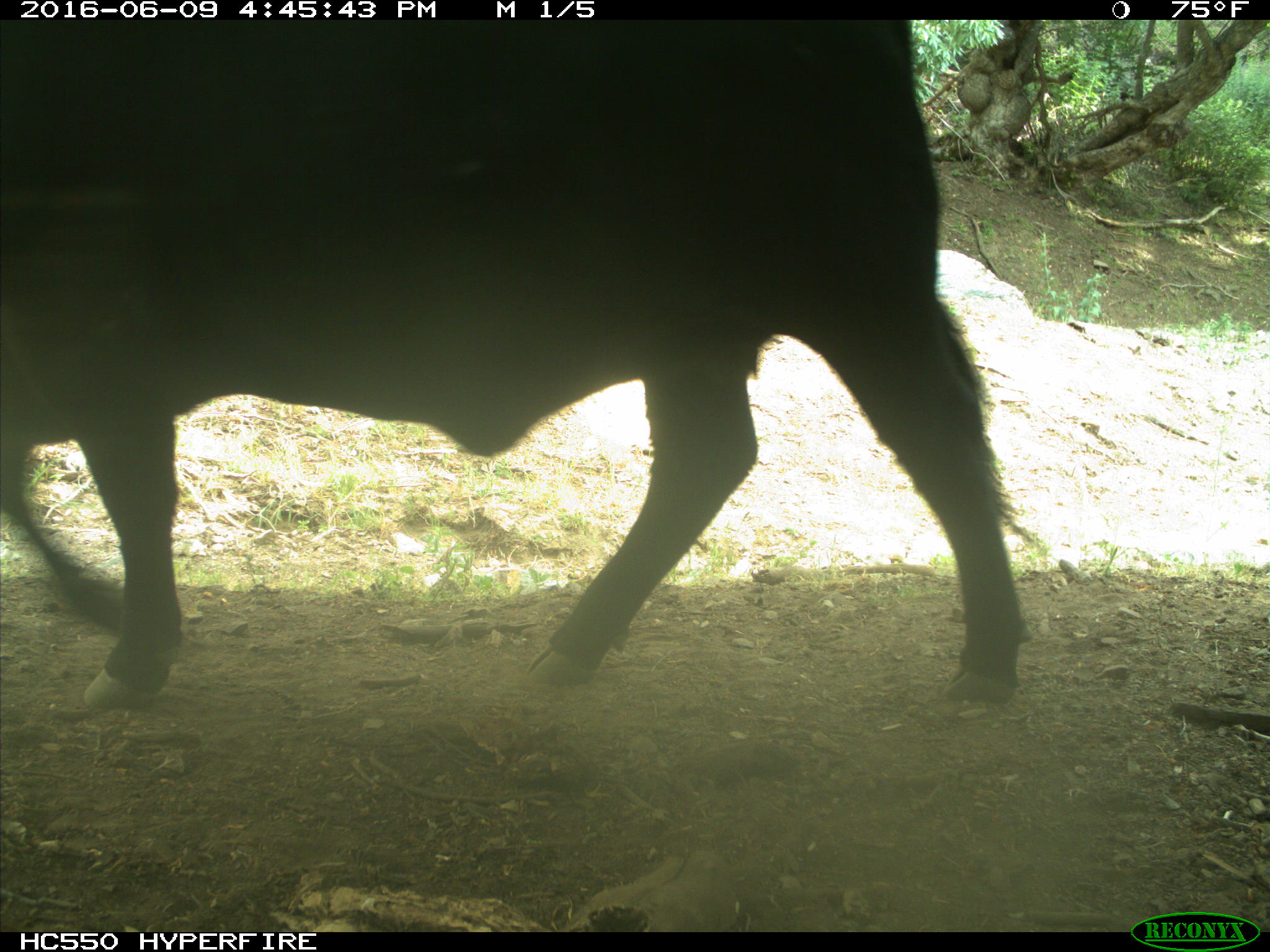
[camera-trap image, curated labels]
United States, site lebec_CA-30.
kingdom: Animalia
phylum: Chordata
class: Mammalia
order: Artiodactyla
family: Bovidae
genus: Bos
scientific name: Bos taurus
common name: domestic cow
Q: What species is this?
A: Bos taurus (domestic cow).